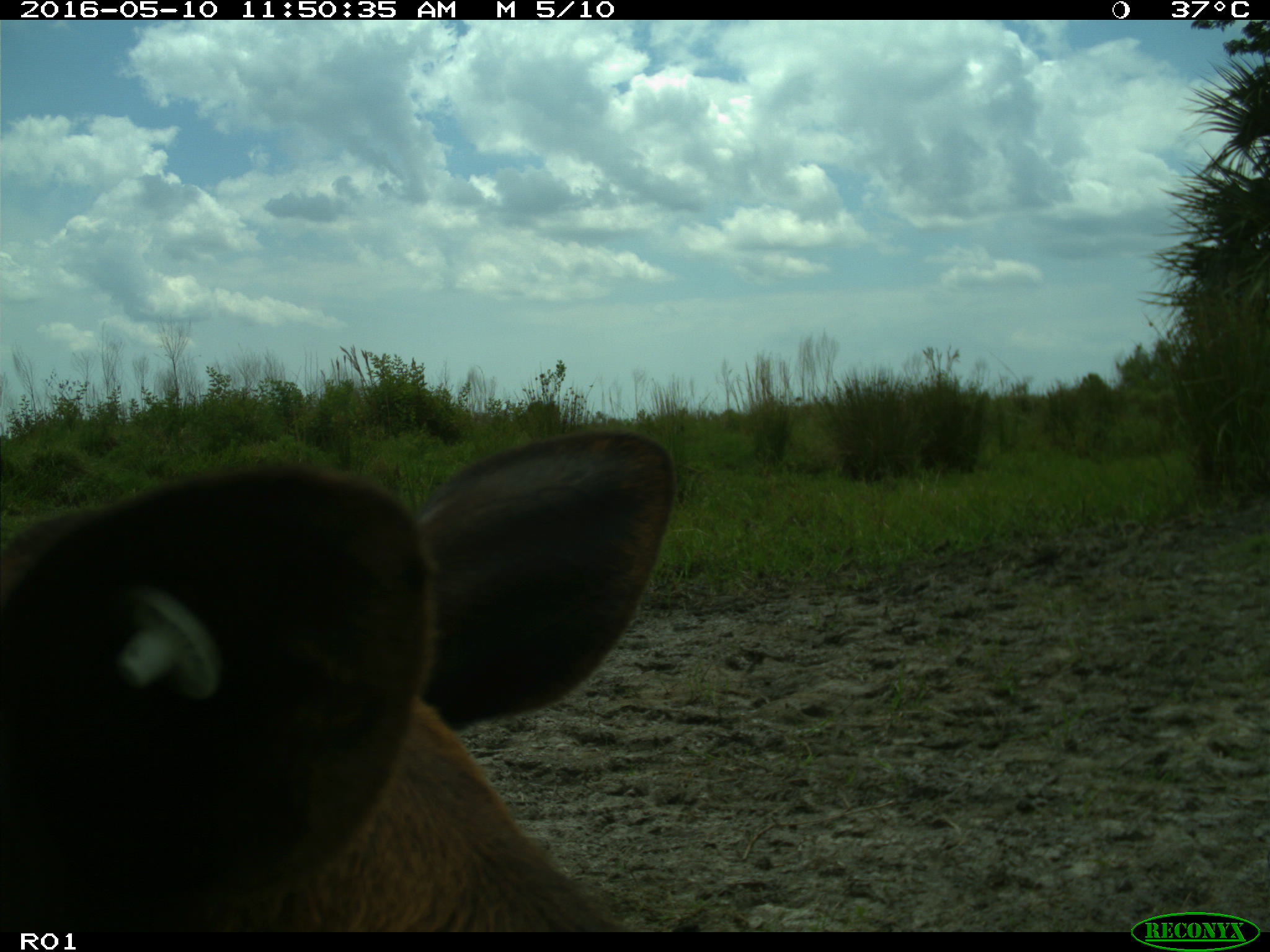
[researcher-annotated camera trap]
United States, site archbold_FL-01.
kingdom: Animalia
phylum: Chordata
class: Mammalia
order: Artiodactyla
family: Suidae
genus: Sus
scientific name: Sus scrofa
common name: wild boar